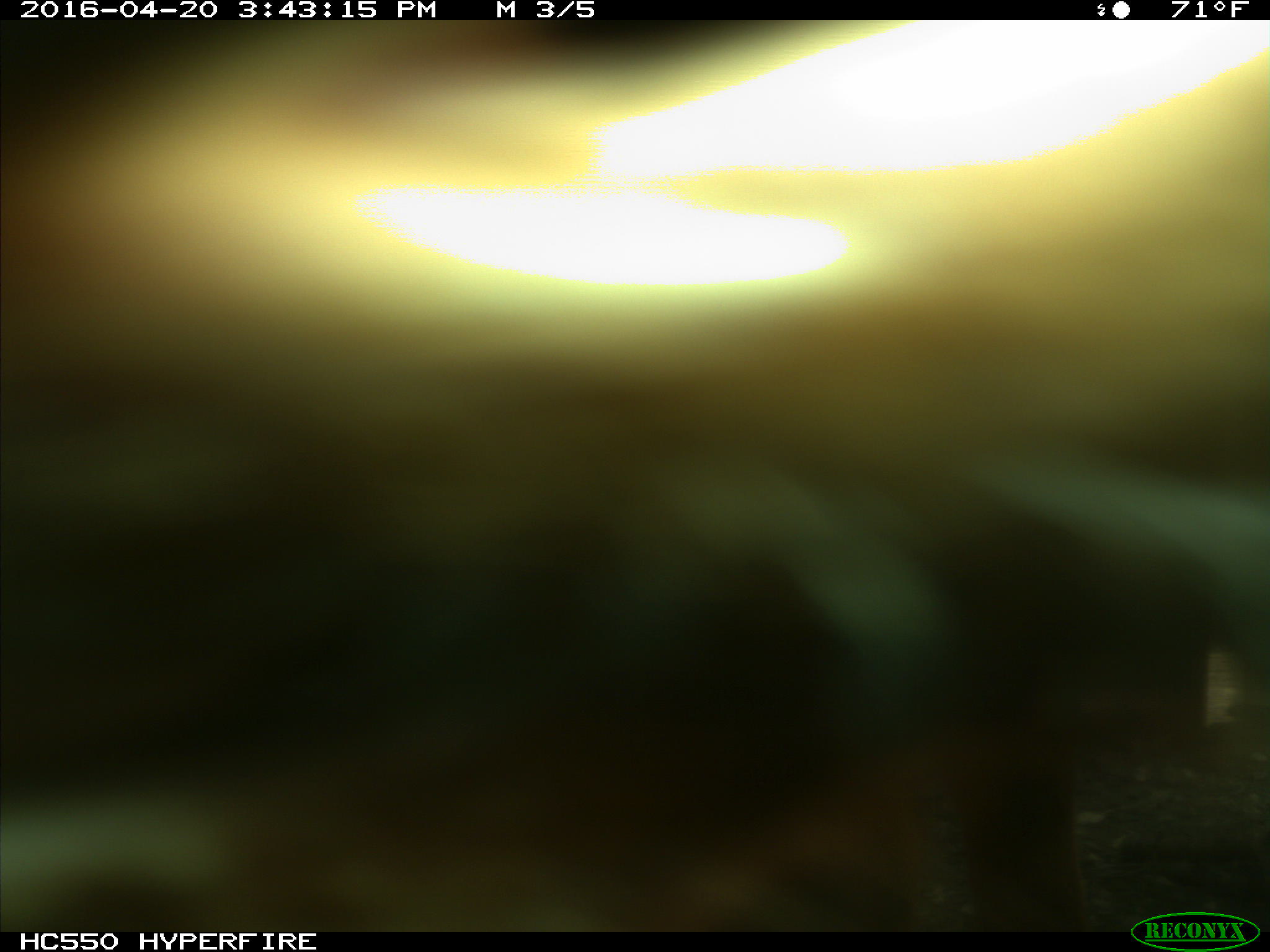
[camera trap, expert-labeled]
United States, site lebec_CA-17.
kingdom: Animalia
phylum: Chordata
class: Mammalia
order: Artiodactyla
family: Bovidae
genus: Bos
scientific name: Bos taurus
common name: domestic cow